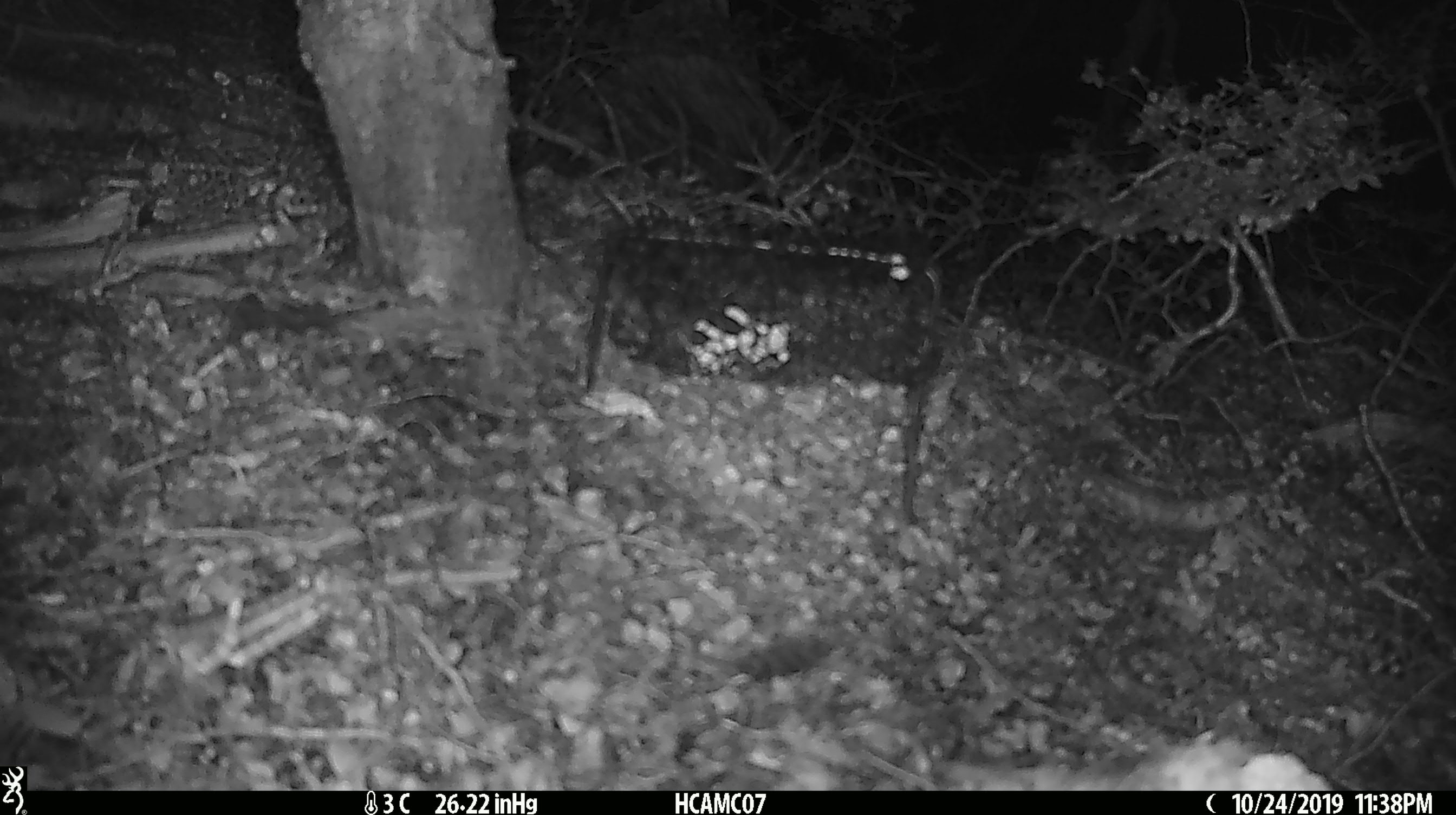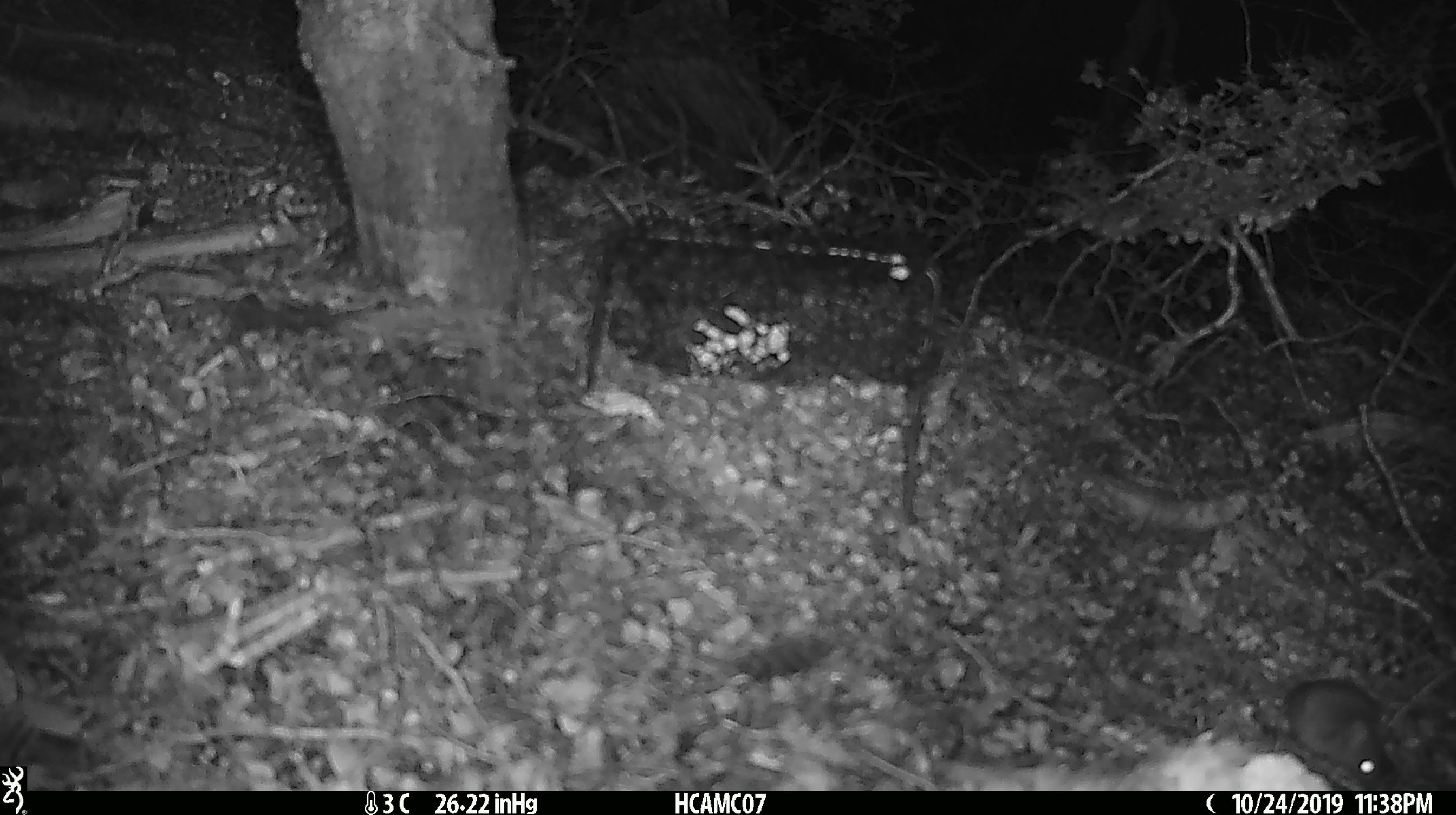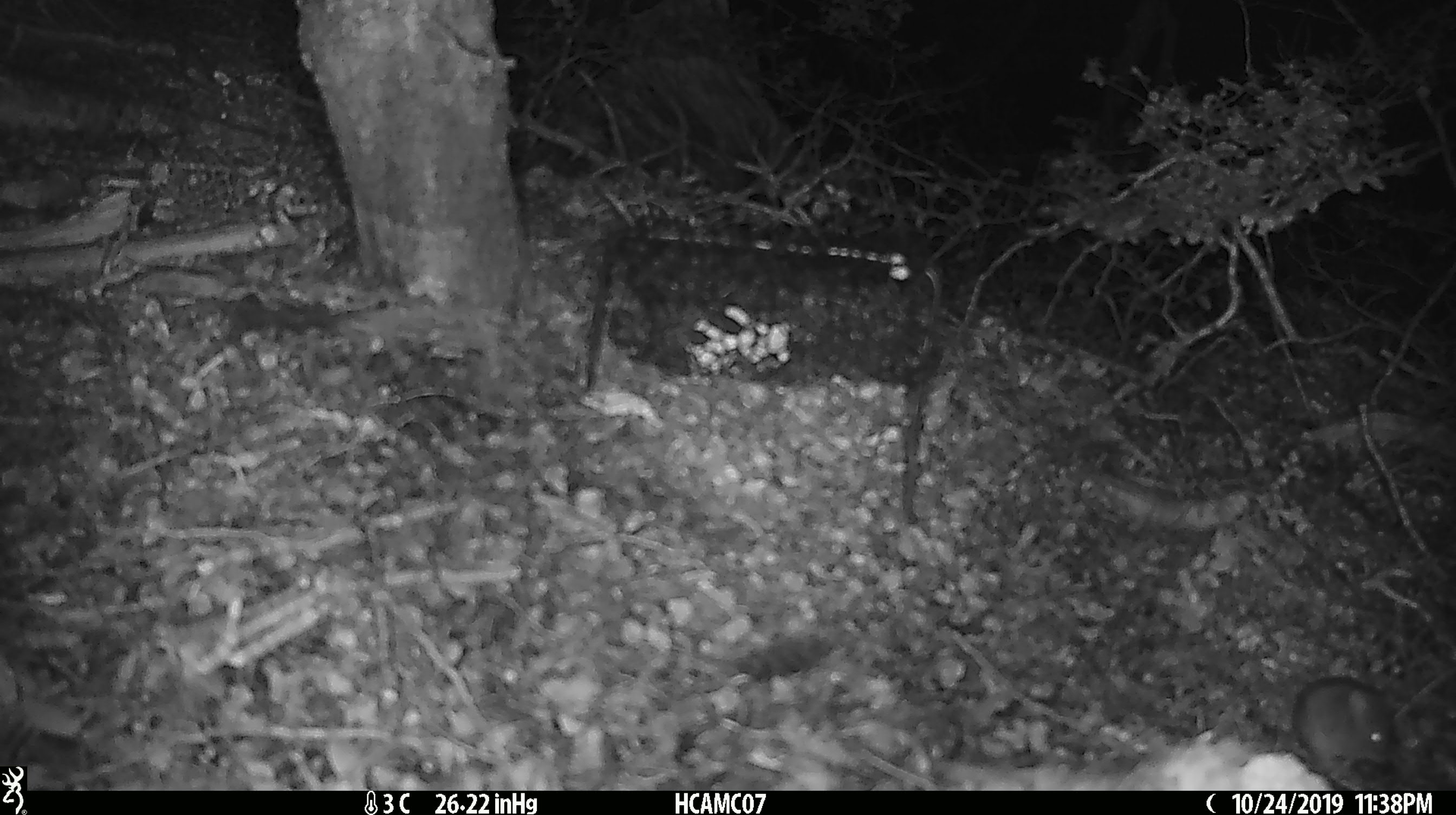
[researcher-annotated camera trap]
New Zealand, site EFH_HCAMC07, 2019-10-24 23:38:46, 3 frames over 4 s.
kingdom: Animalia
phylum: Chordata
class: Mammalia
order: Rodentia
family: Muridae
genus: Mus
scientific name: Mus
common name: mouse